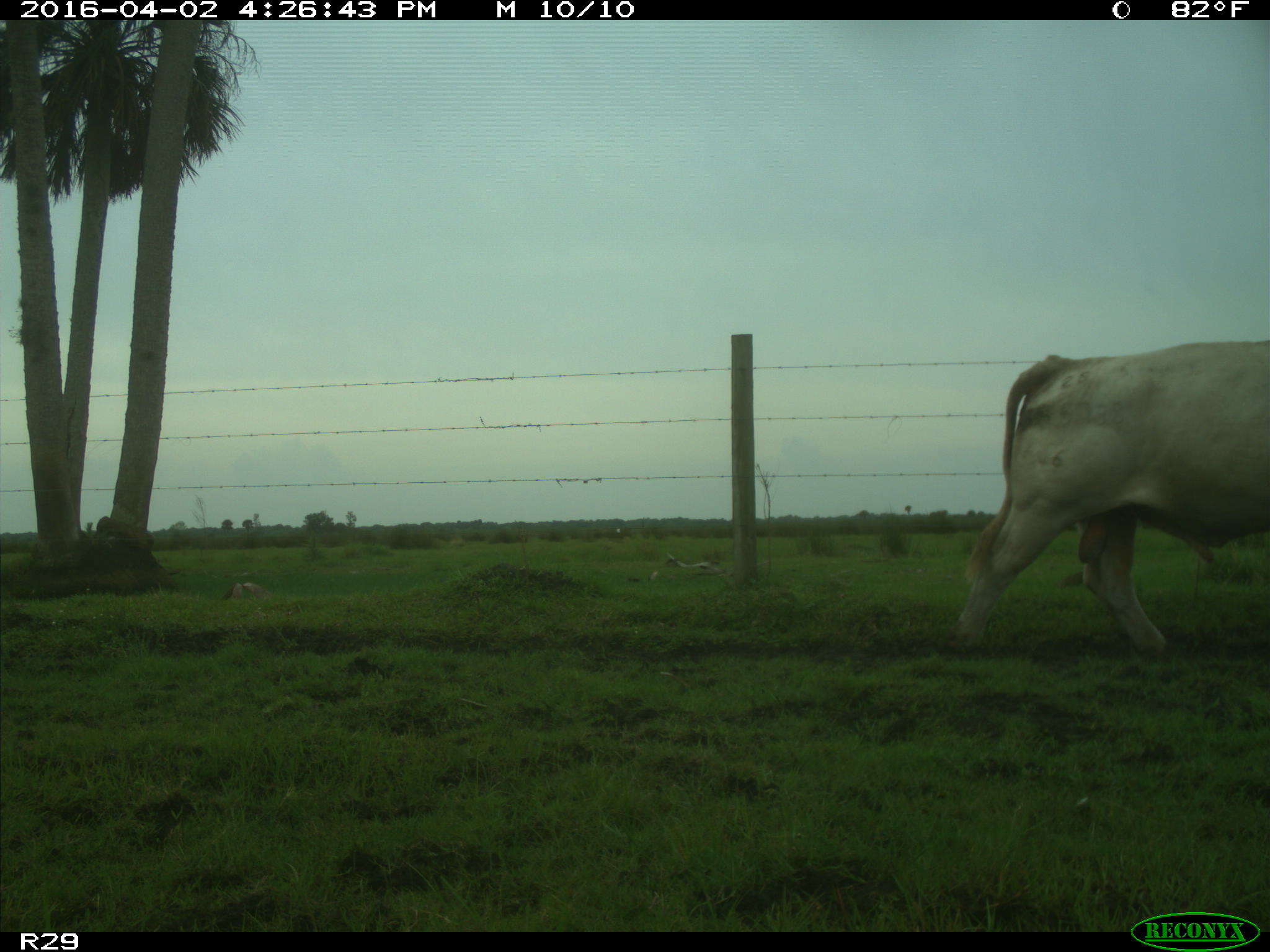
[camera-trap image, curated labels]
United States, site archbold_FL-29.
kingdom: Animalia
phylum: Chordata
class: Mammalia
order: Artiodactyla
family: Bovidae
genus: Bos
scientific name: Bos taurus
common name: domestic cow